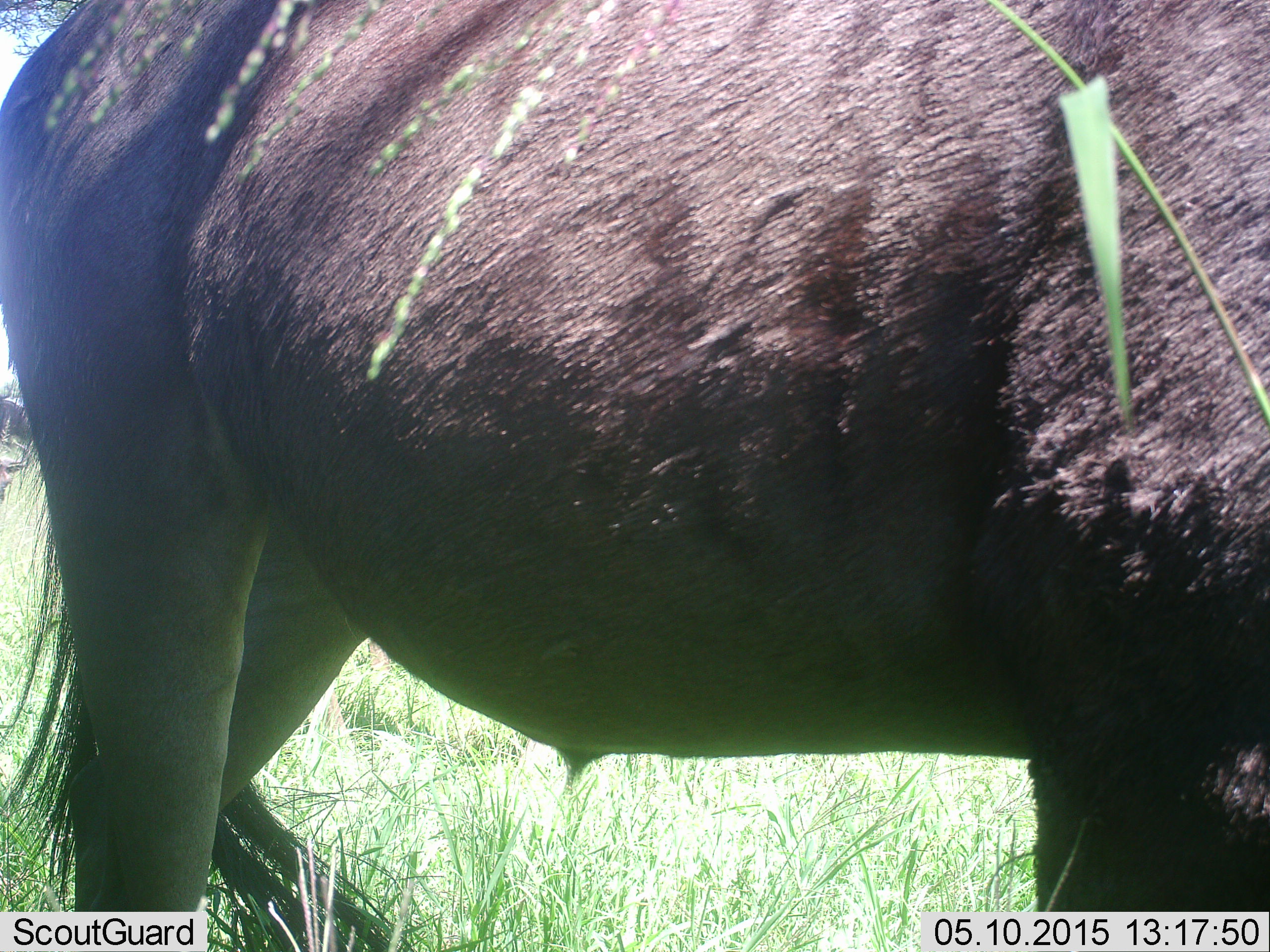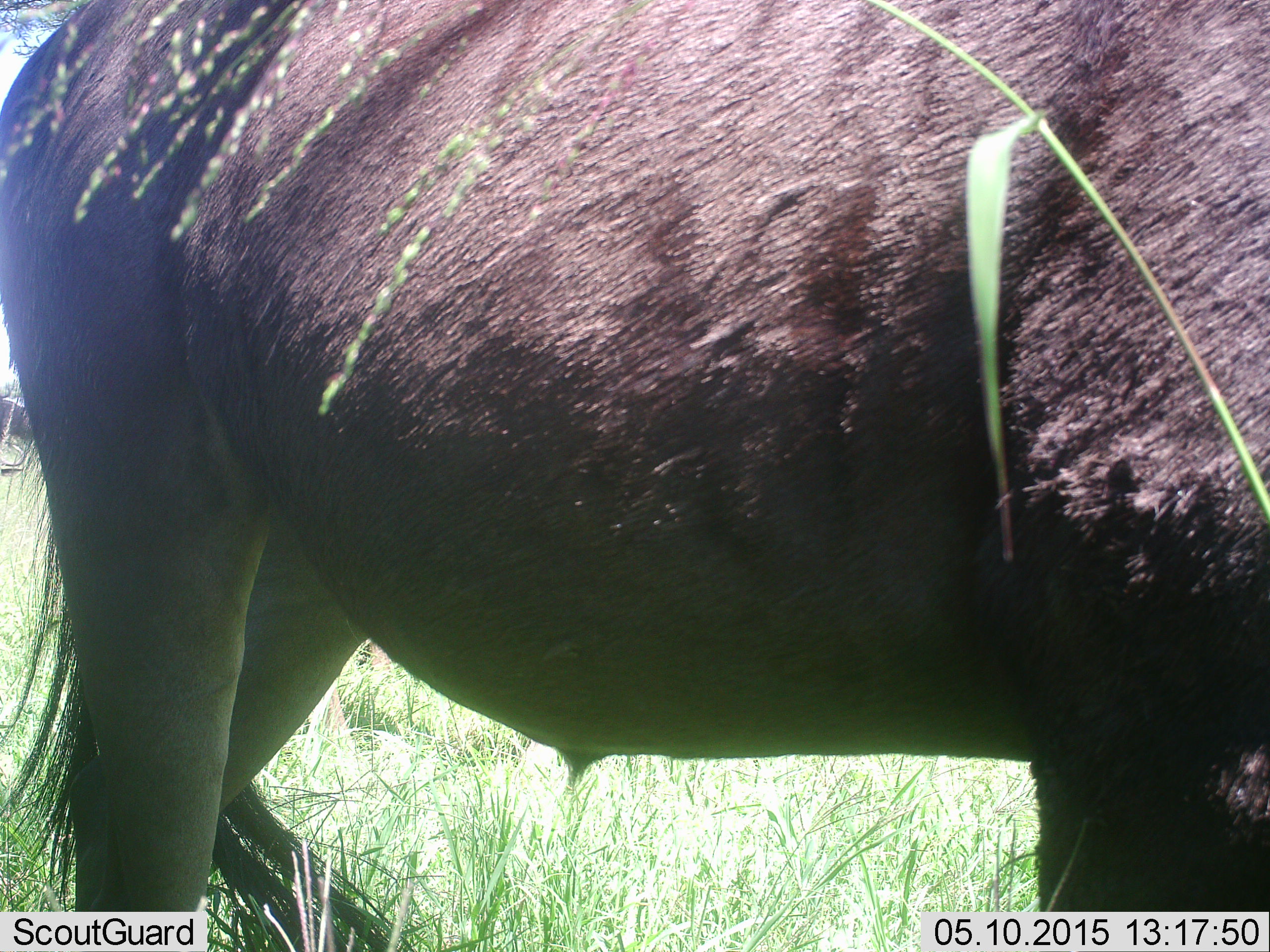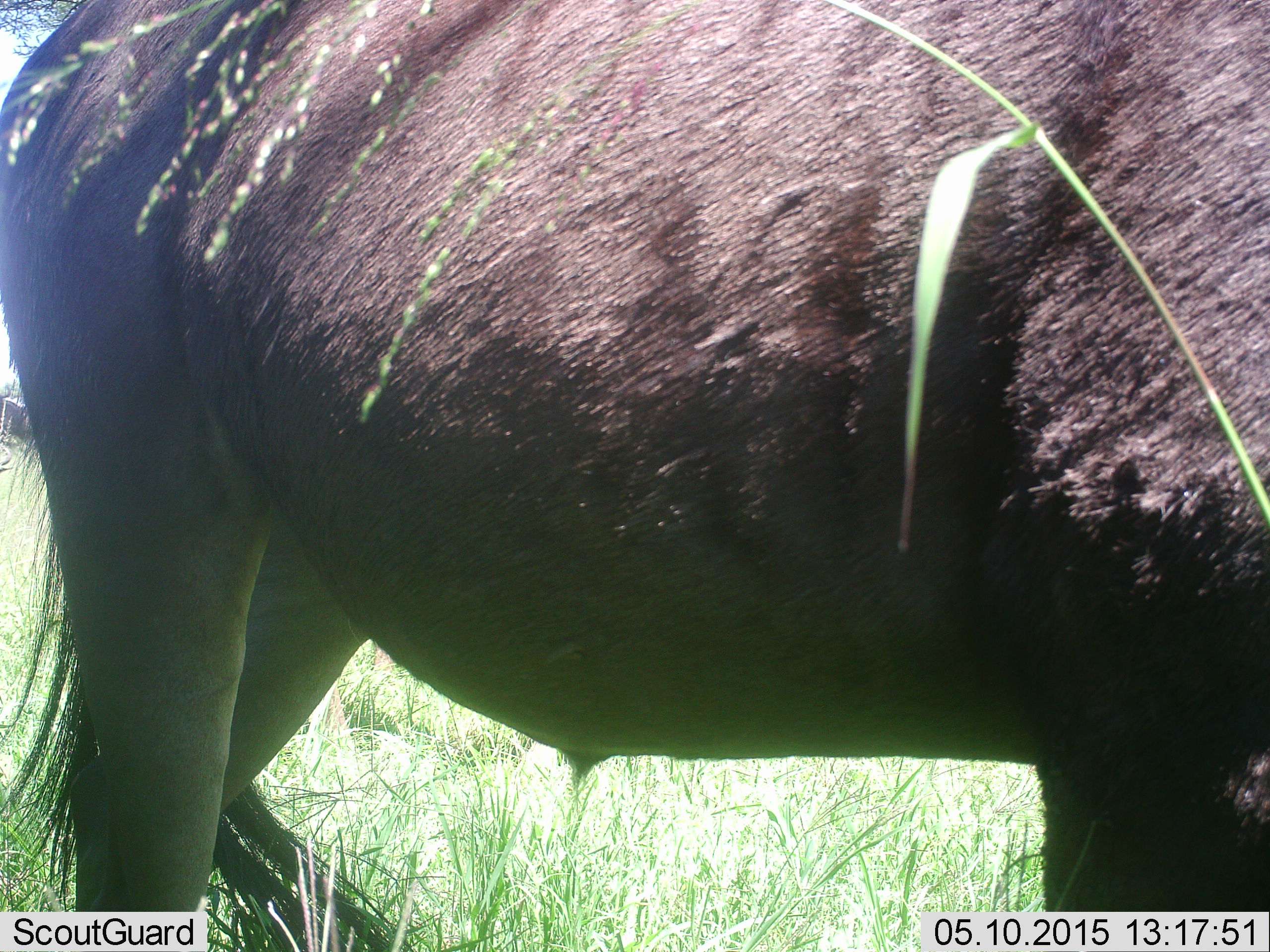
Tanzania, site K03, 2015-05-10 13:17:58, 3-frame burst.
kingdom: Animalia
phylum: Chordata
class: Mammalia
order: Artiodactyla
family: Bovidae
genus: Connochaetes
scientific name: Connochaetes taurinus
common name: blue wildebeest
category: wildebeest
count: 2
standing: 80%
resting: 0%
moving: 0%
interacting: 0%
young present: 0%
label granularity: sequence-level